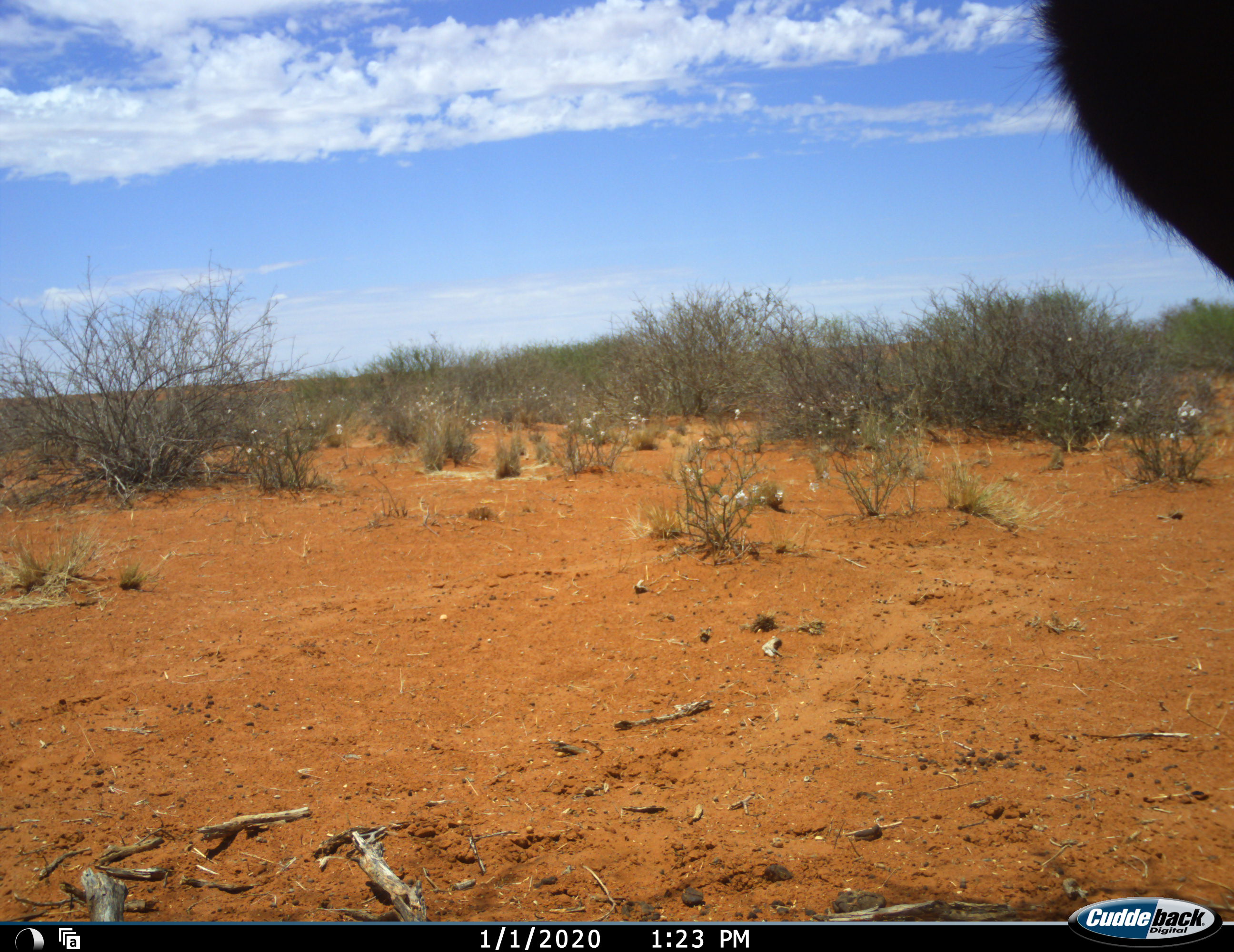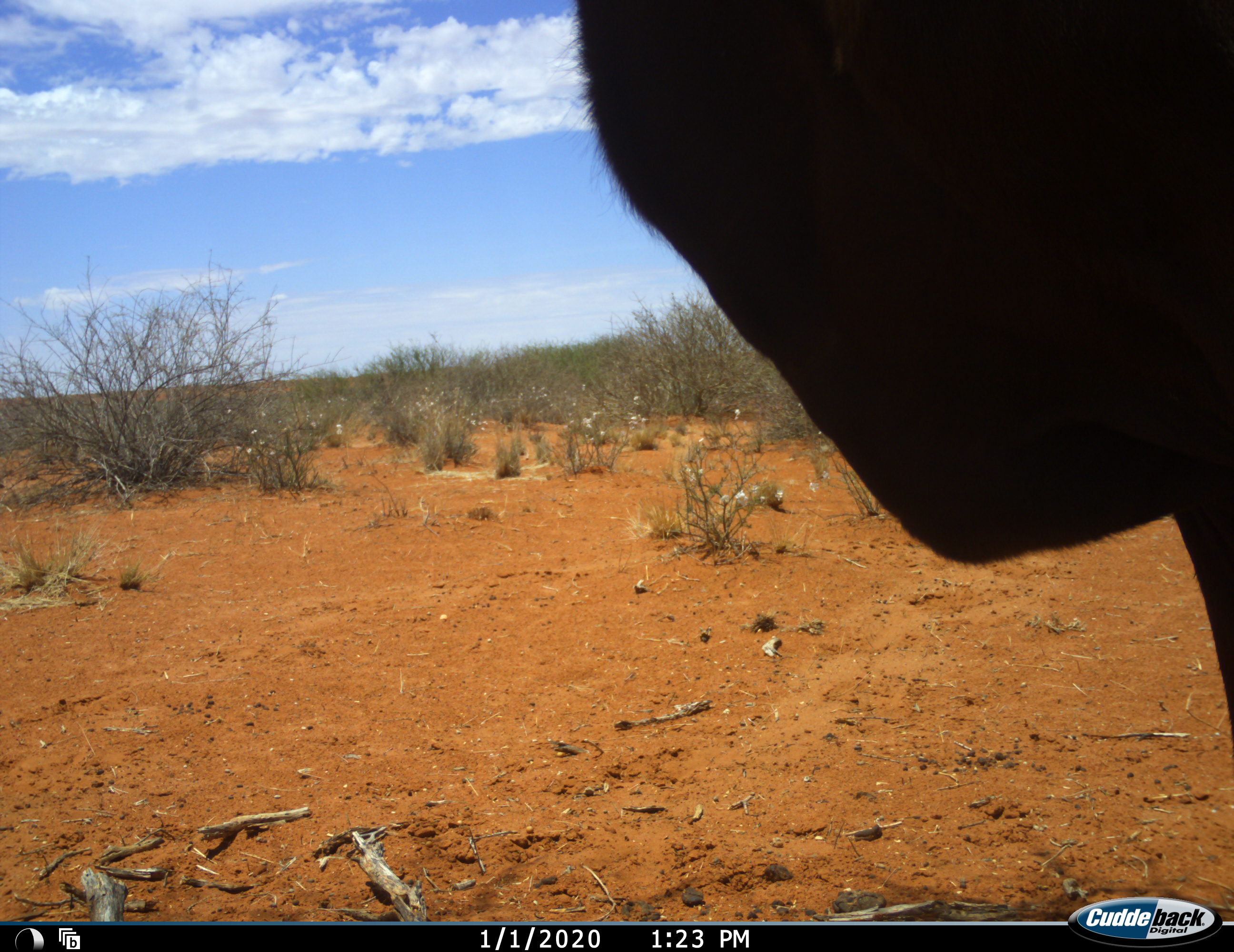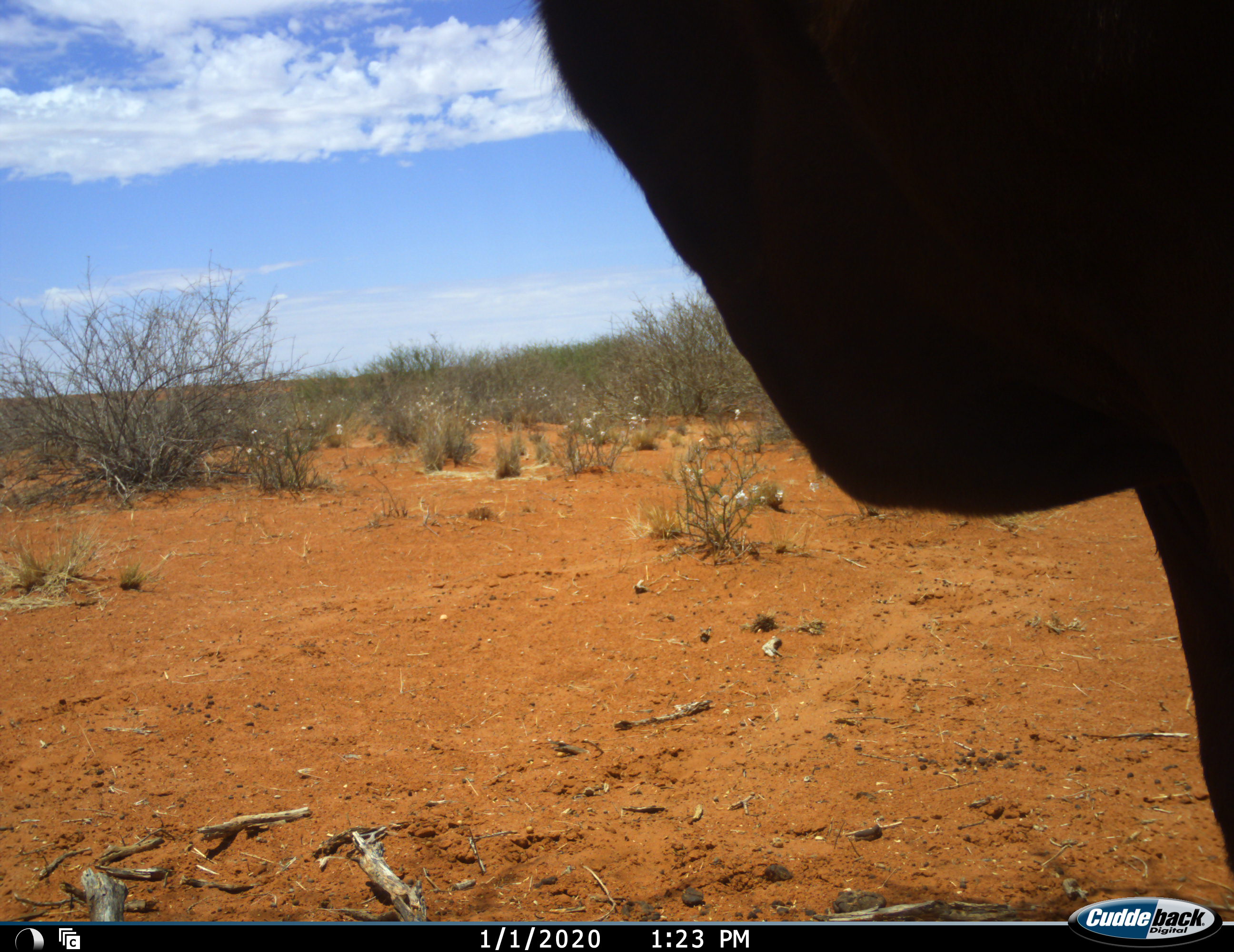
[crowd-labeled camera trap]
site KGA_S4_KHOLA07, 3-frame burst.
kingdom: Animalia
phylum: Chordata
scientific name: Vertebrata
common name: domestic animal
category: domesticanimal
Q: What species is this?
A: Domesticanimal (domestic animal) (Vertebrata).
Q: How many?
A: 1.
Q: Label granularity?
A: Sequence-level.